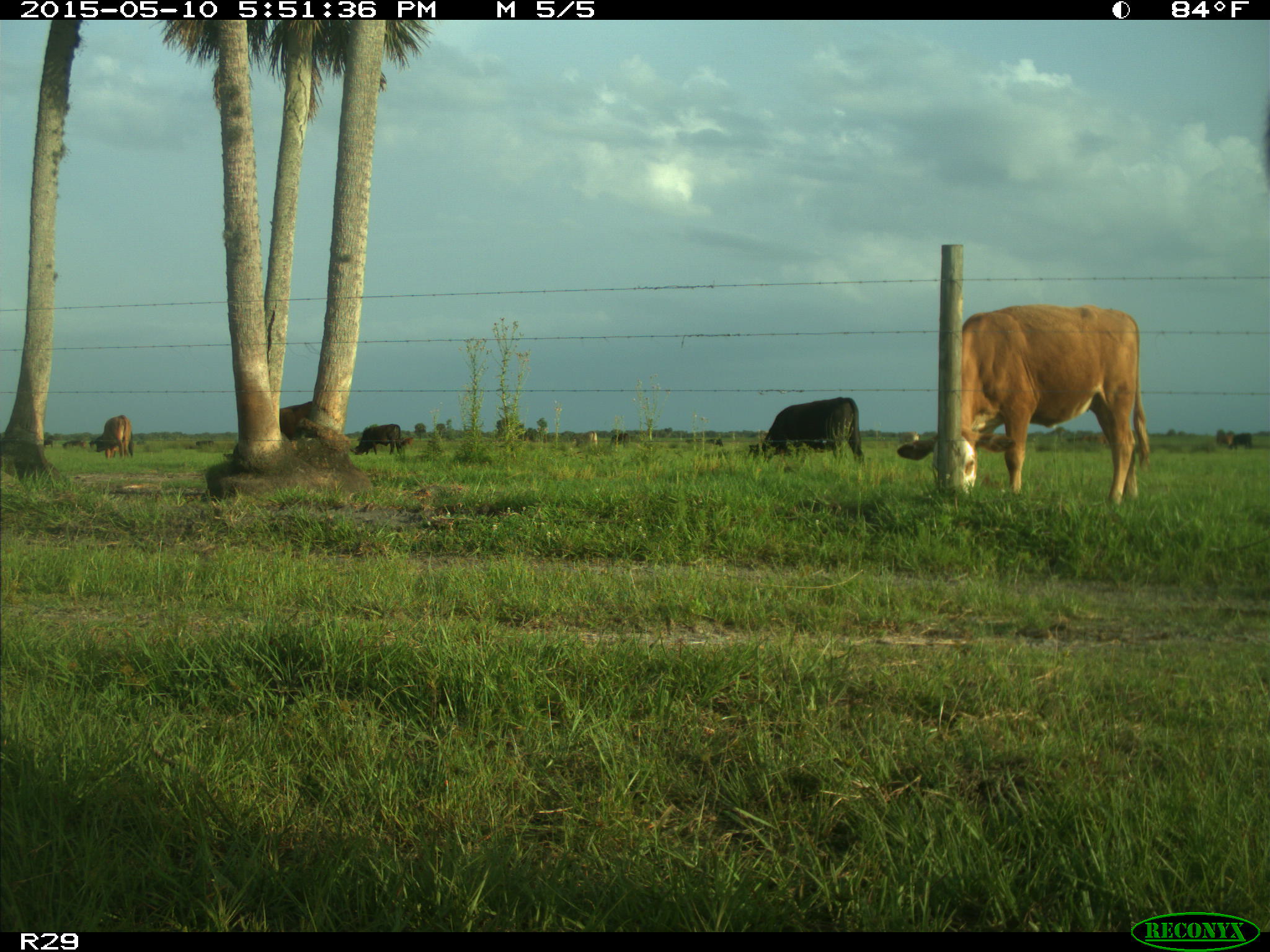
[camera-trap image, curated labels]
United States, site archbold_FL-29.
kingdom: Animalia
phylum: Chordata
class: Mammalia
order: Artiodactyla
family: Bovidae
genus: Bos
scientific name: Bos taurus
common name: domestic cow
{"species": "Bos taurus (domestic cow)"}